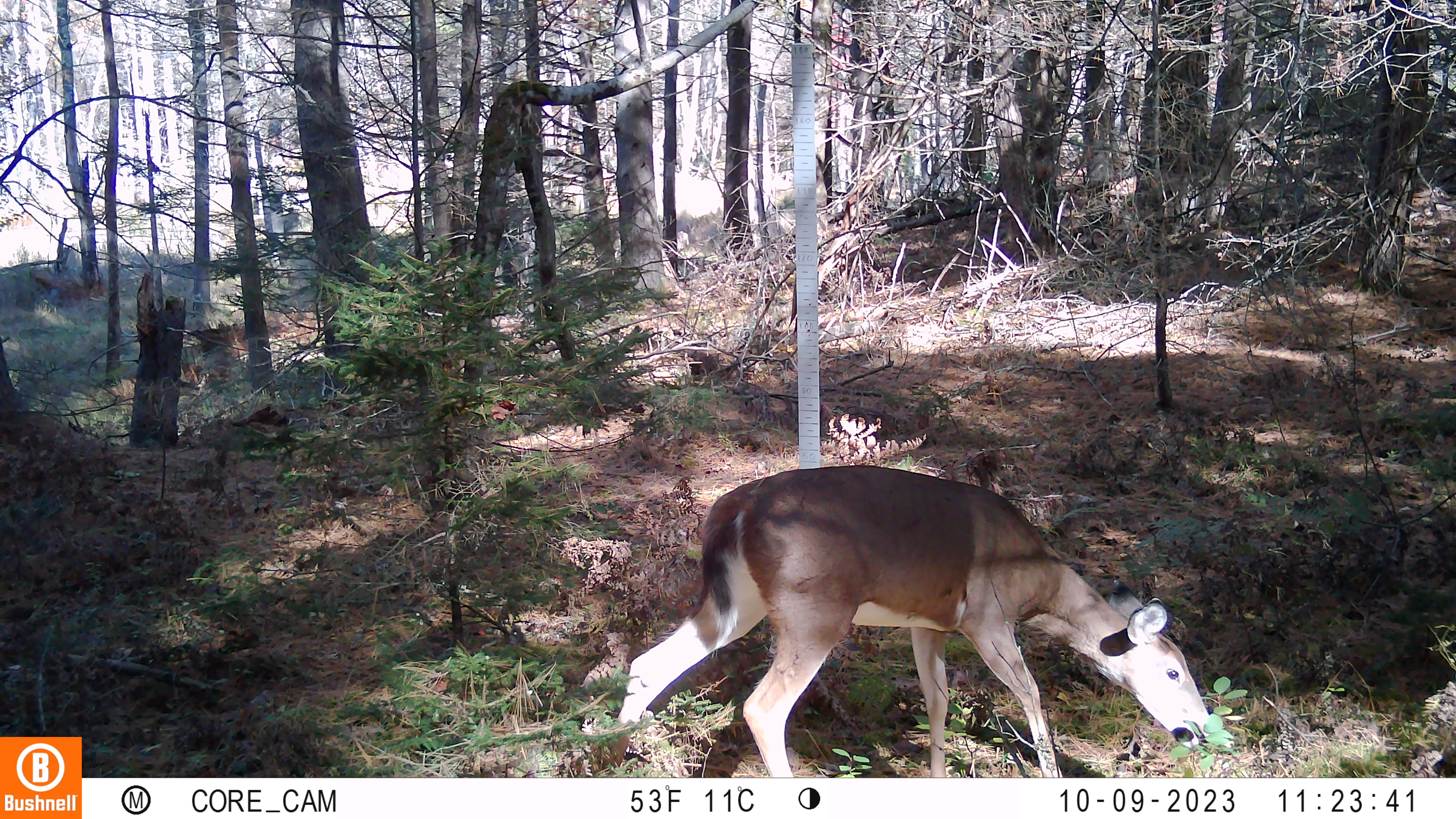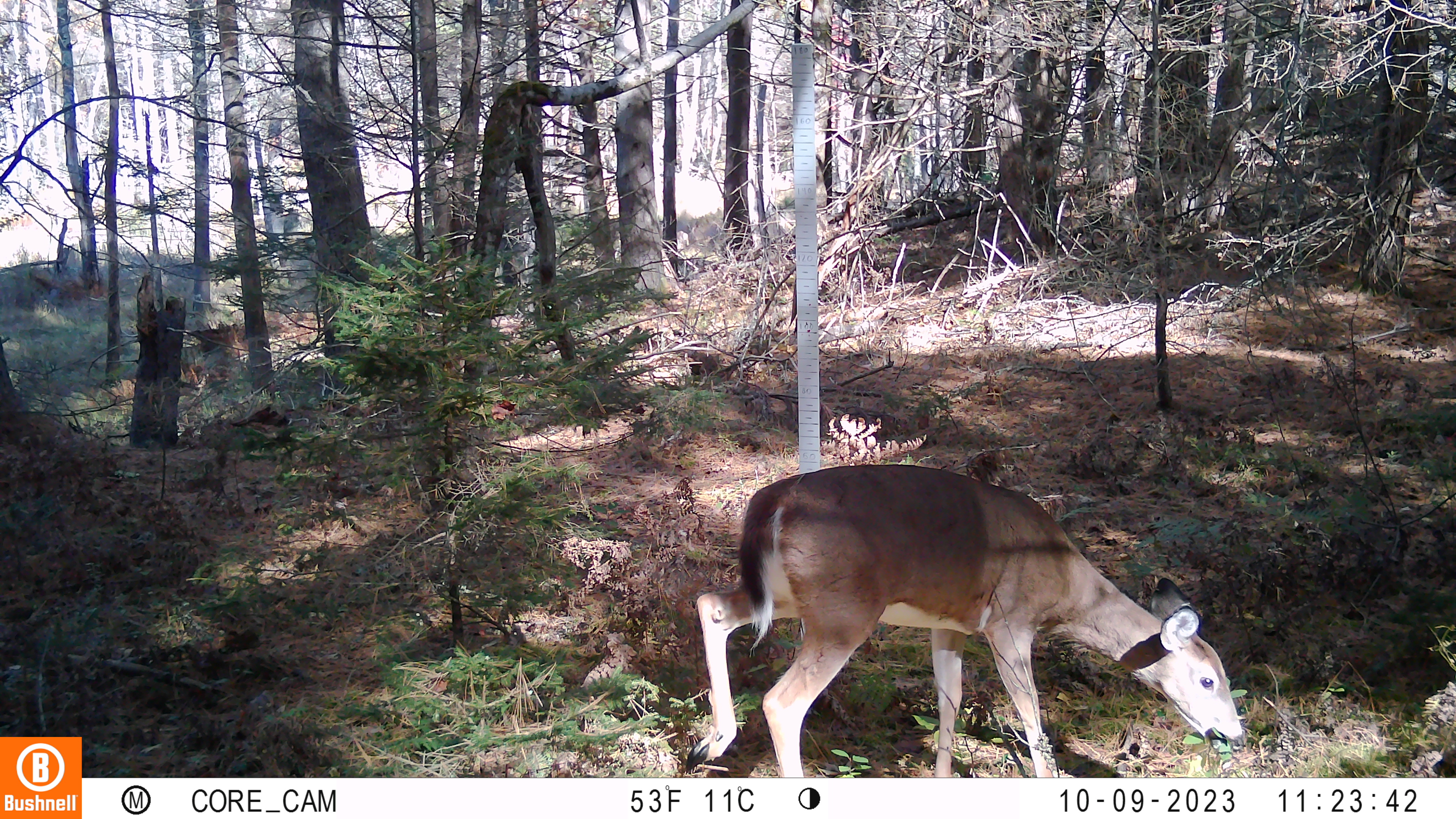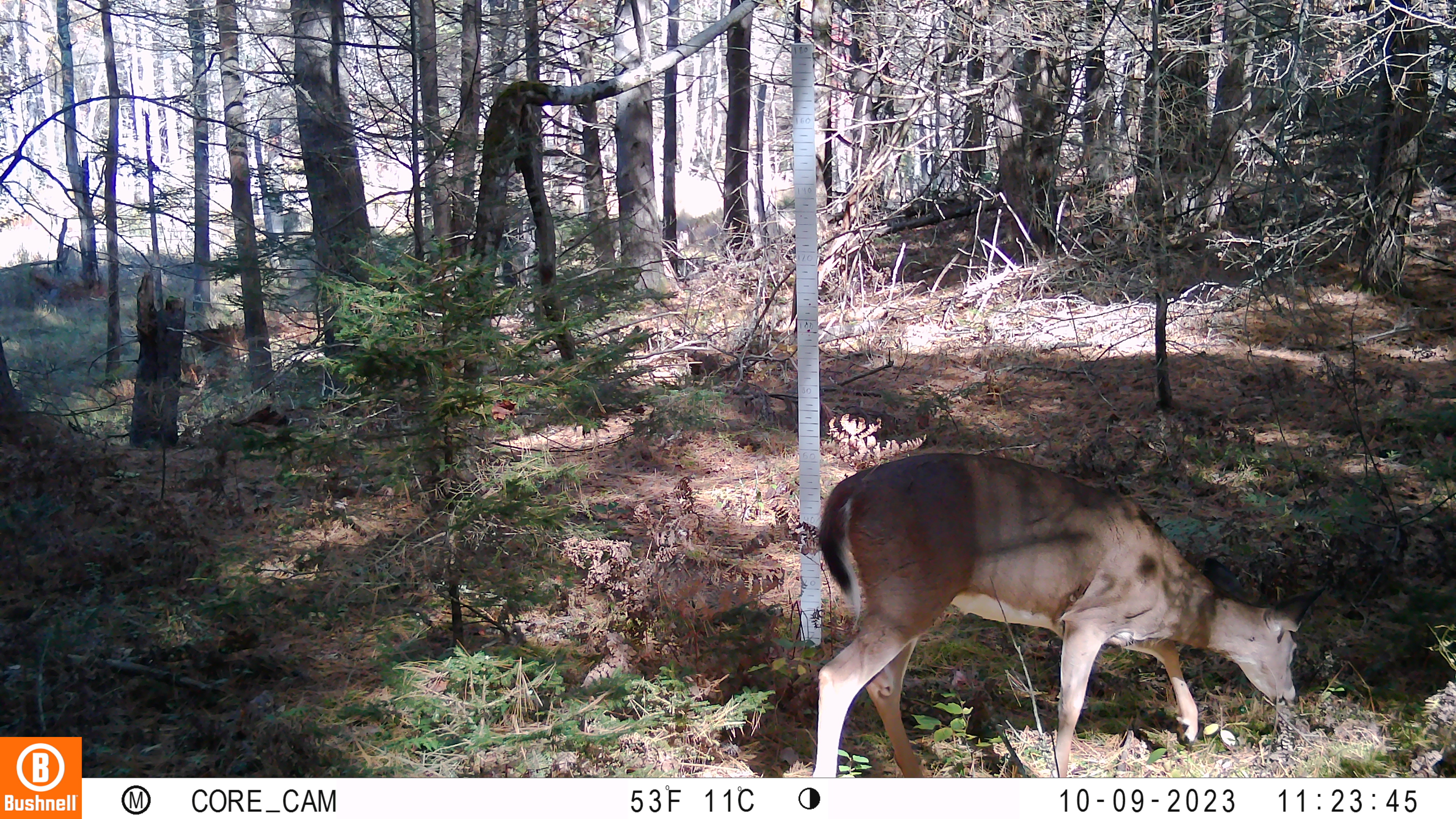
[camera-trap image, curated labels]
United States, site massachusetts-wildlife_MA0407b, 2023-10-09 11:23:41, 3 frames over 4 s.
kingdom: Animalia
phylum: Chordata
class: Mammalia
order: Artiodactyla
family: Cervidae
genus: Odocoileus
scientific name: Odocoileus virginianus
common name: white-tailed deer